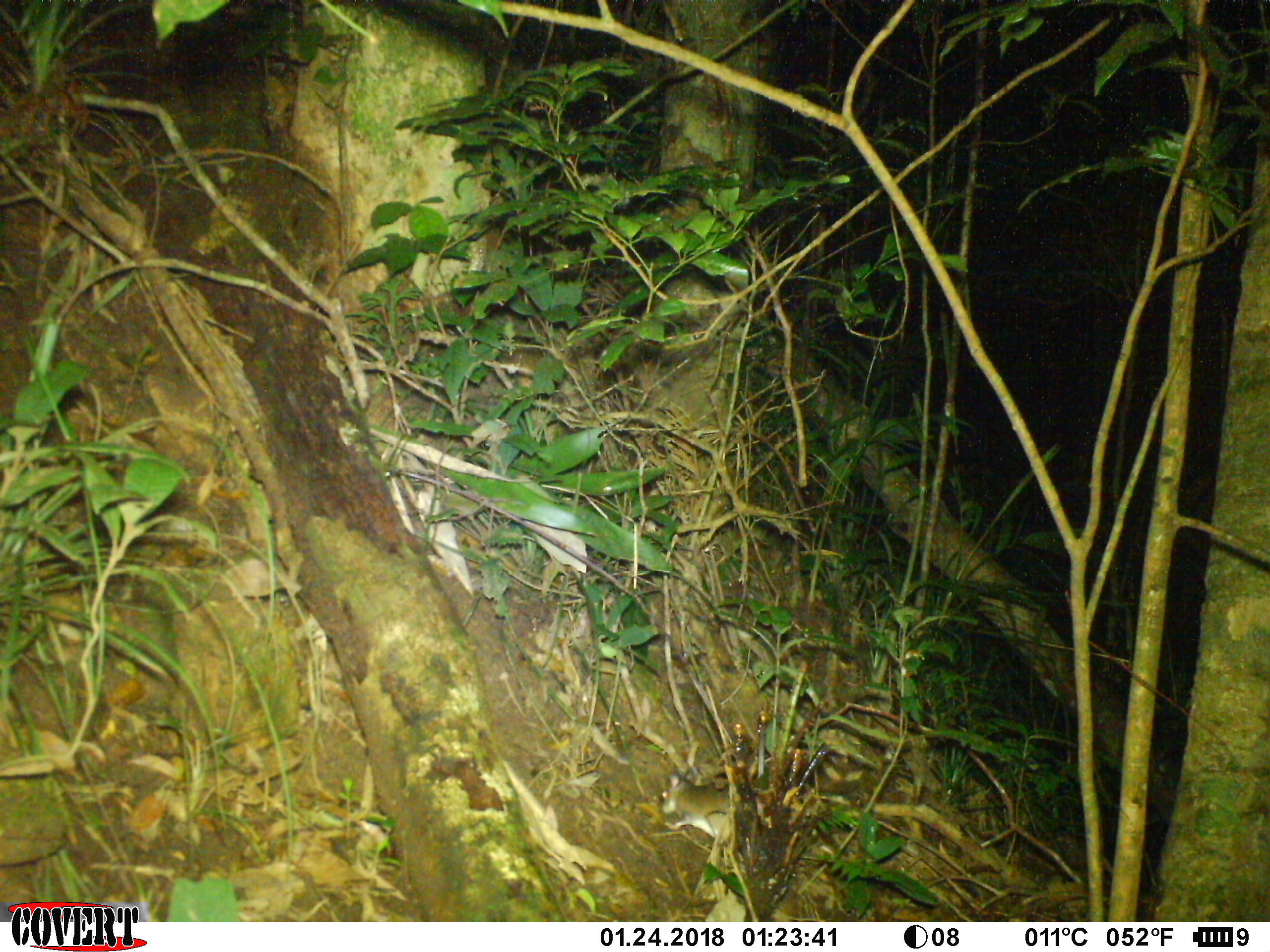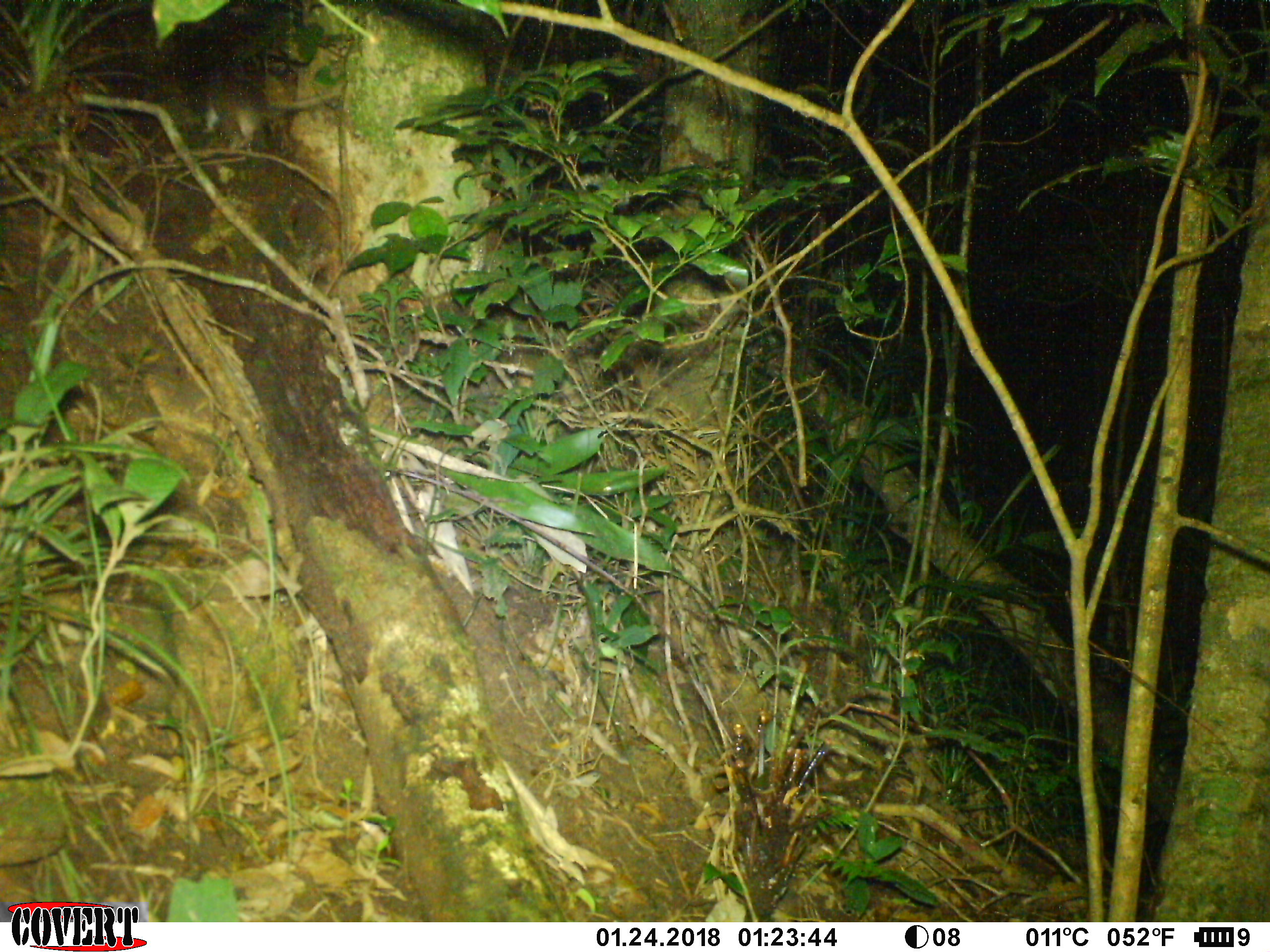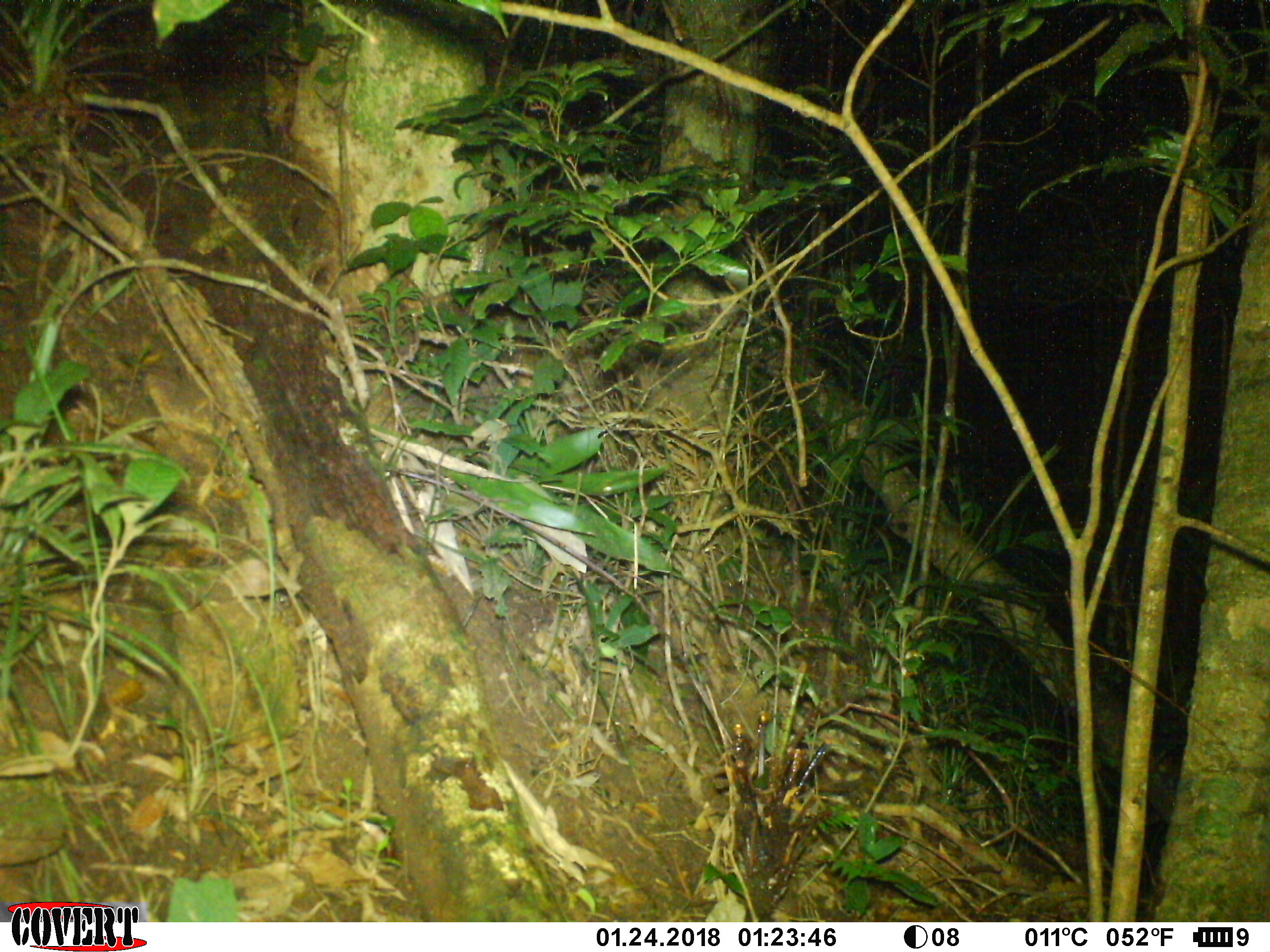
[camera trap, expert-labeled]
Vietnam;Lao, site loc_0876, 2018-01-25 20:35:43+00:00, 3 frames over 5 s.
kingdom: Animalia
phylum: Chordata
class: Mammalia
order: Rodentia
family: Muridae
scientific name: Muridae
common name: old-world mice and rats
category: unidentified murid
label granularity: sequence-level